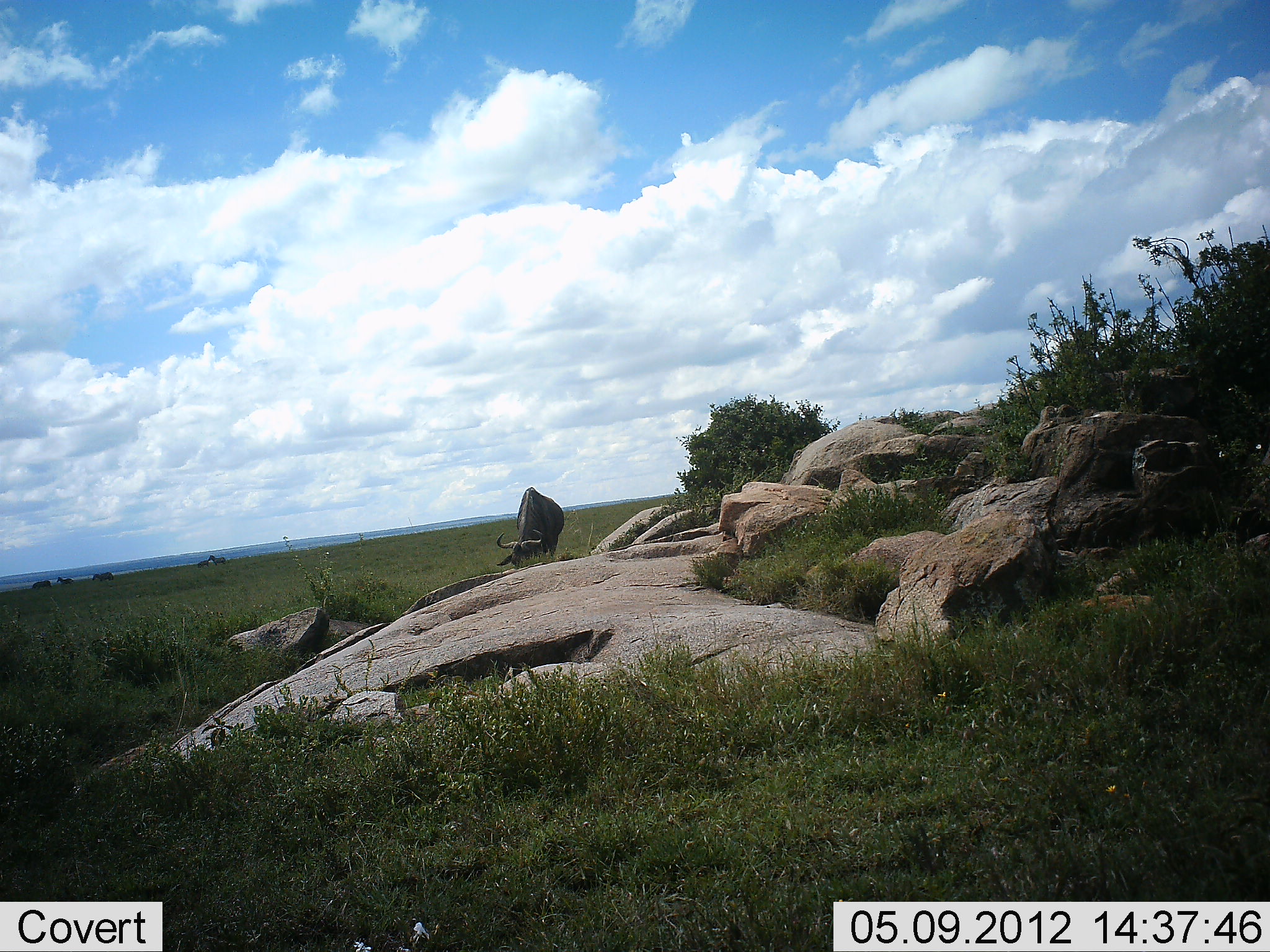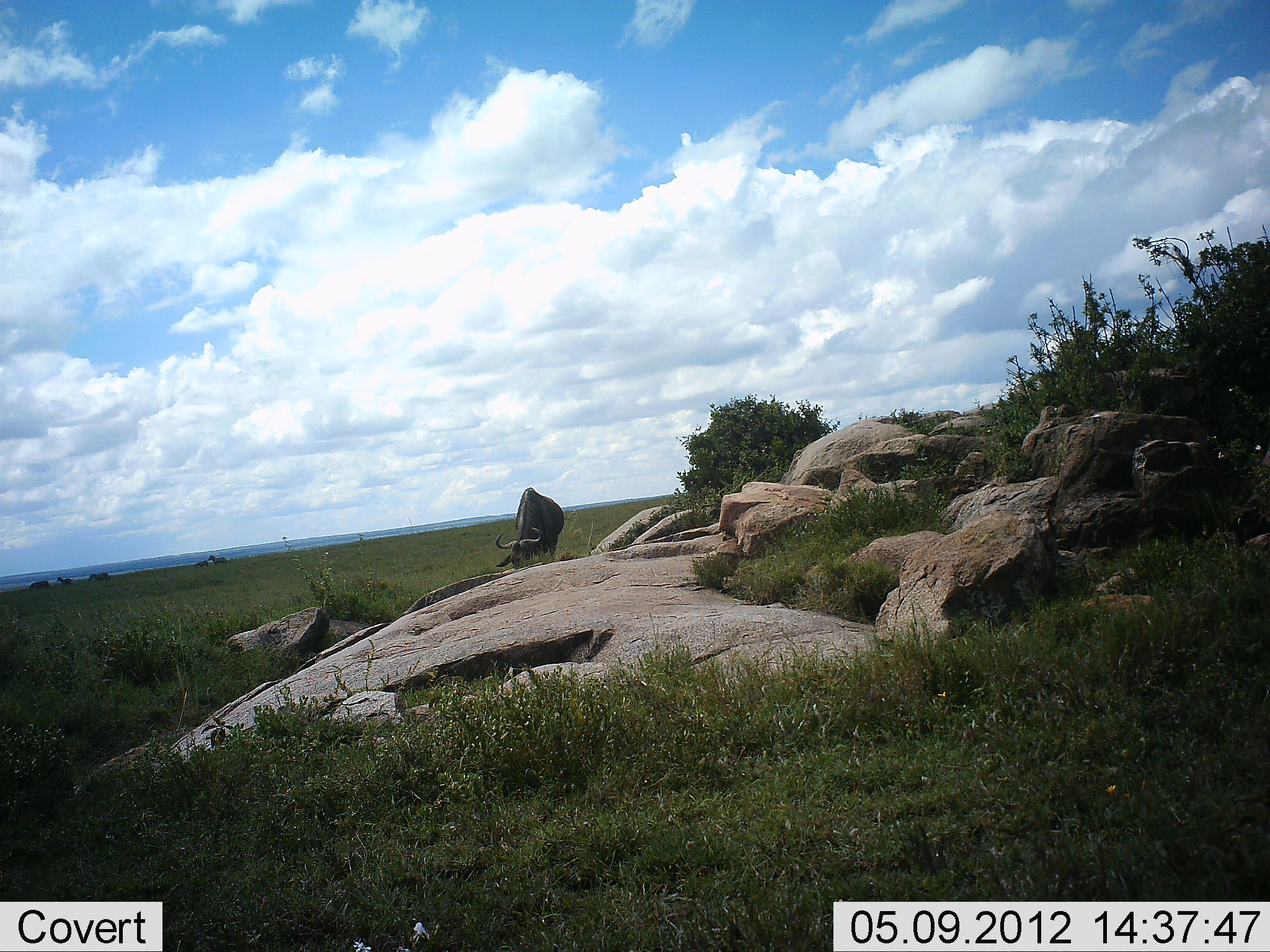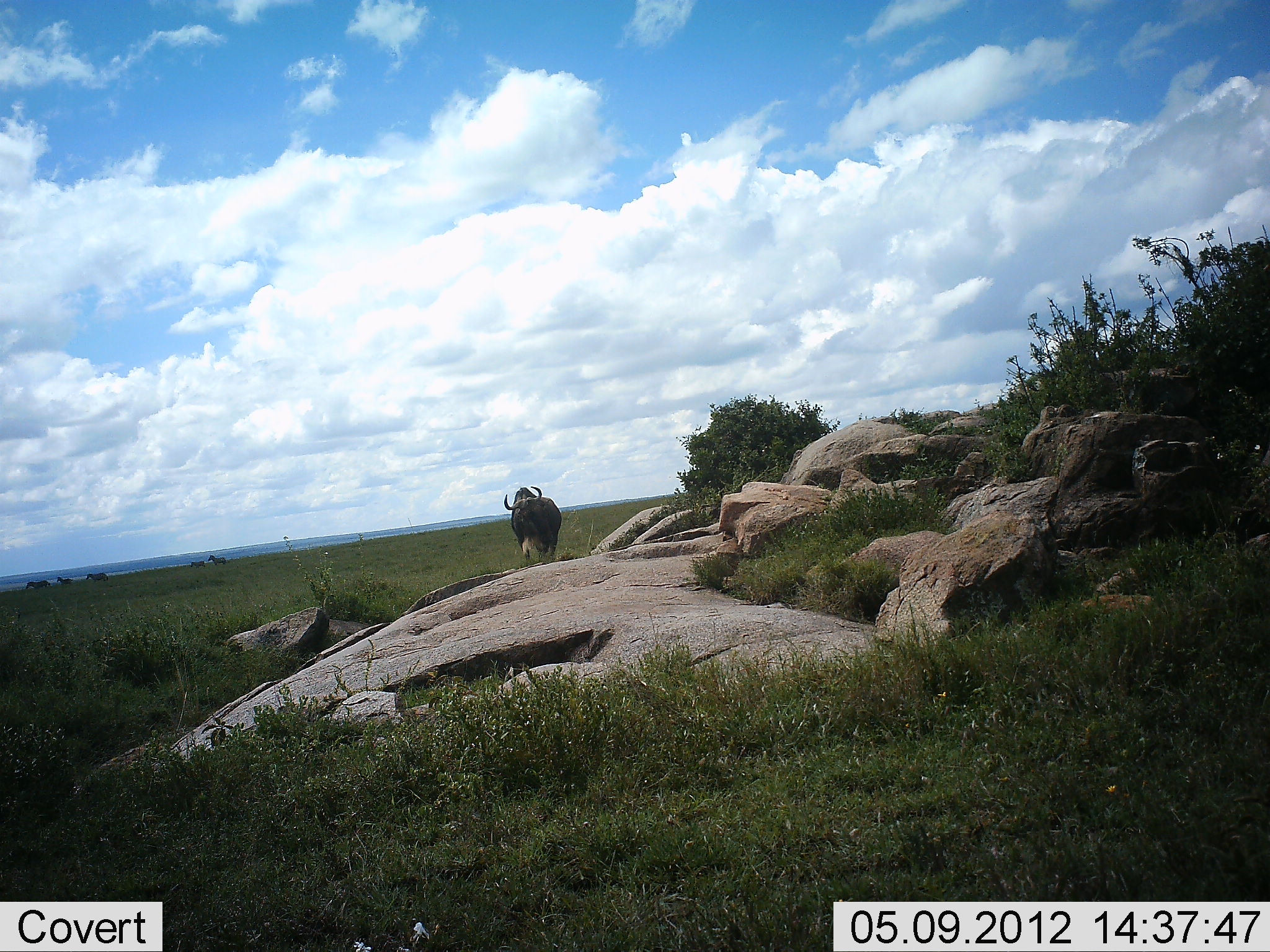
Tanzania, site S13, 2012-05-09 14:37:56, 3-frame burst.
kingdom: Animalia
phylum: Chordata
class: Mammalia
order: Artiodactyla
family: Bovidae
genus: Connochaetes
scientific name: Connochaetes taurinus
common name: blue wildebeest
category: wildebeest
Wildebeest (blue wildebeest) (Connochaetes taurinus), count 1. Behavior (volunteer vote fractions): standing 10%, resting 0%, moving 30%, interacting 0%. Young present (vote fraction): 0%. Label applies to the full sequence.